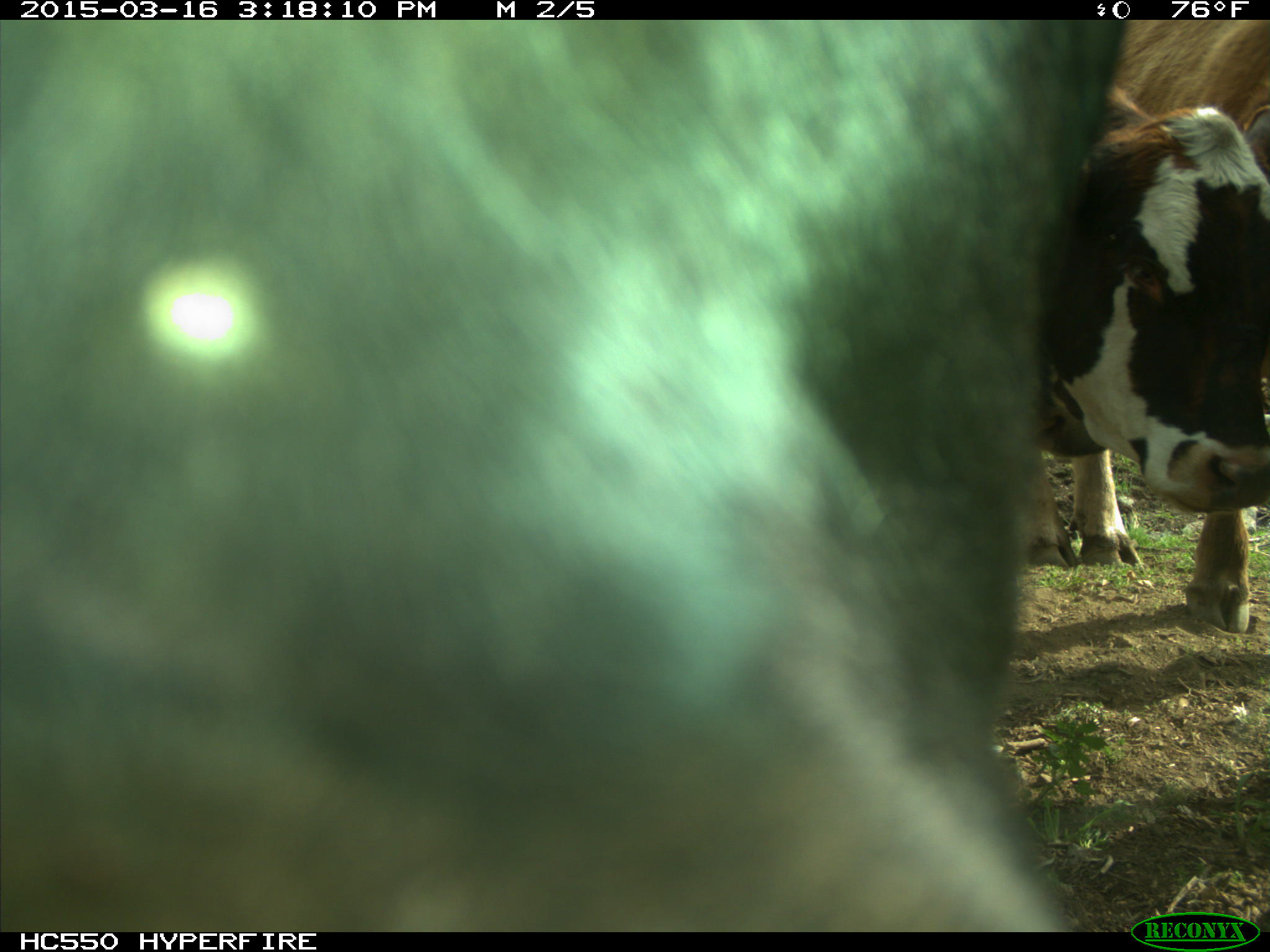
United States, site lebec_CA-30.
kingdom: Animalia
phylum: Chordata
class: Mammalia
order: Artiodactyla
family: Bovidae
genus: Bos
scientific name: Bos taurus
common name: domestic cow